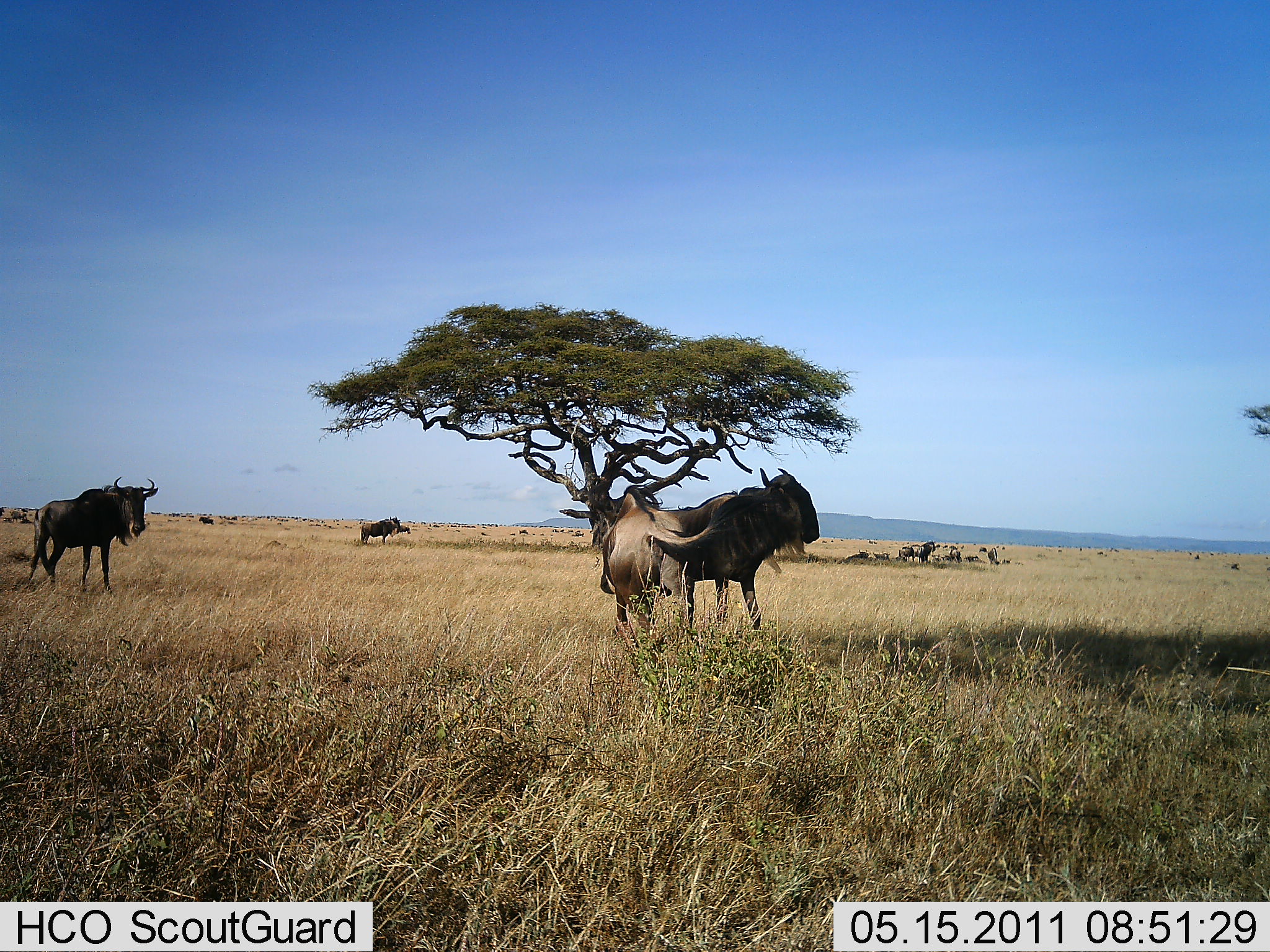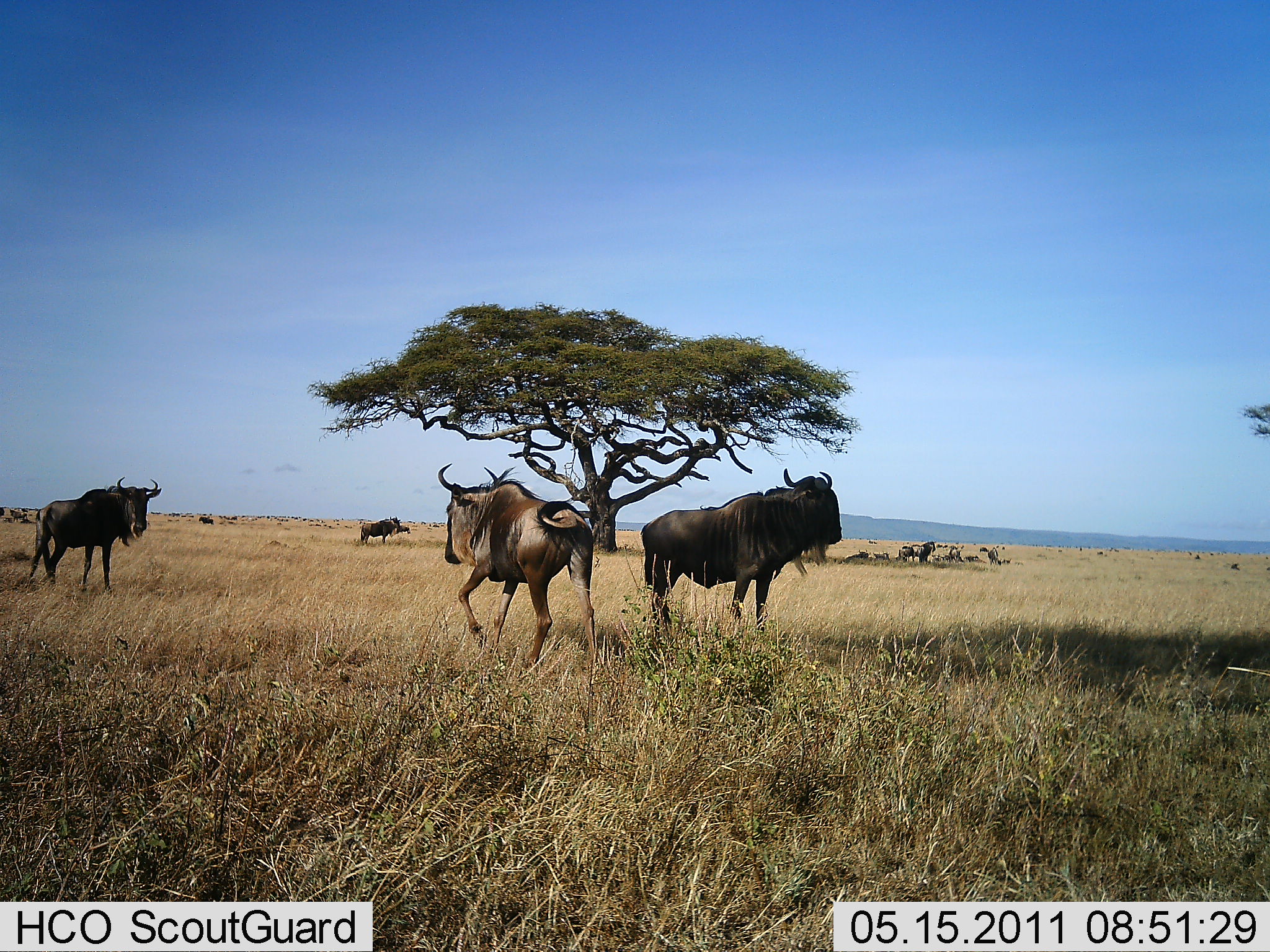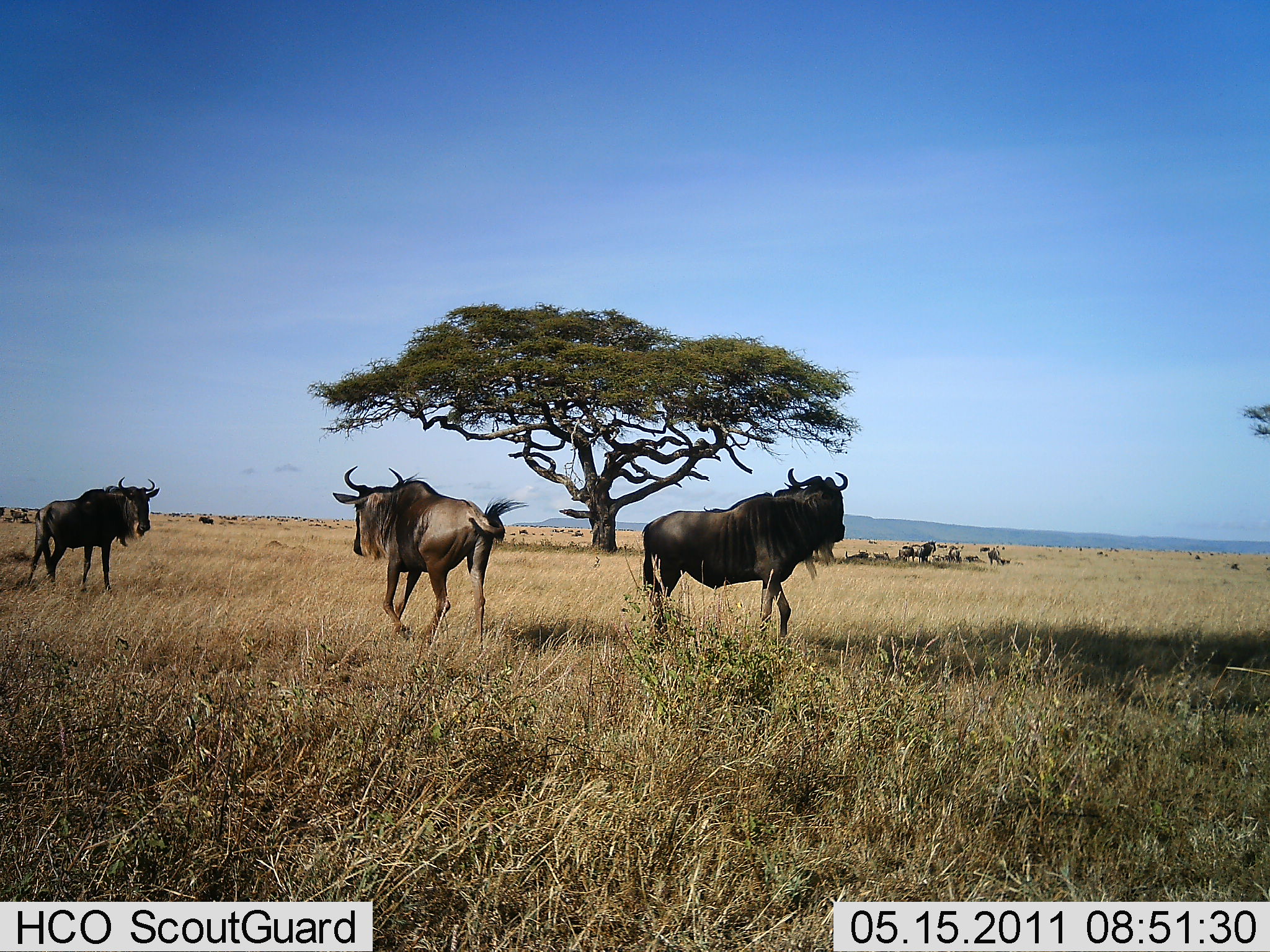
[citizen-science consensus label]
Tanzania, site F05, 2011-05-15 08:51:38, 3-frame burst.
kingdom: Animalia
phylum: Chordata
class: Mammalia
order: Artiodactyla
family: Bovidae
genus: Connochaetes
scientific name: Connochaetes taurinus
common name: blue wildebeest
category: wildebeest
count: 3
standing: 64%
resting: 0%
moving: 73%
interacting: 9%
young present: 0%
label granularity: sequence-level